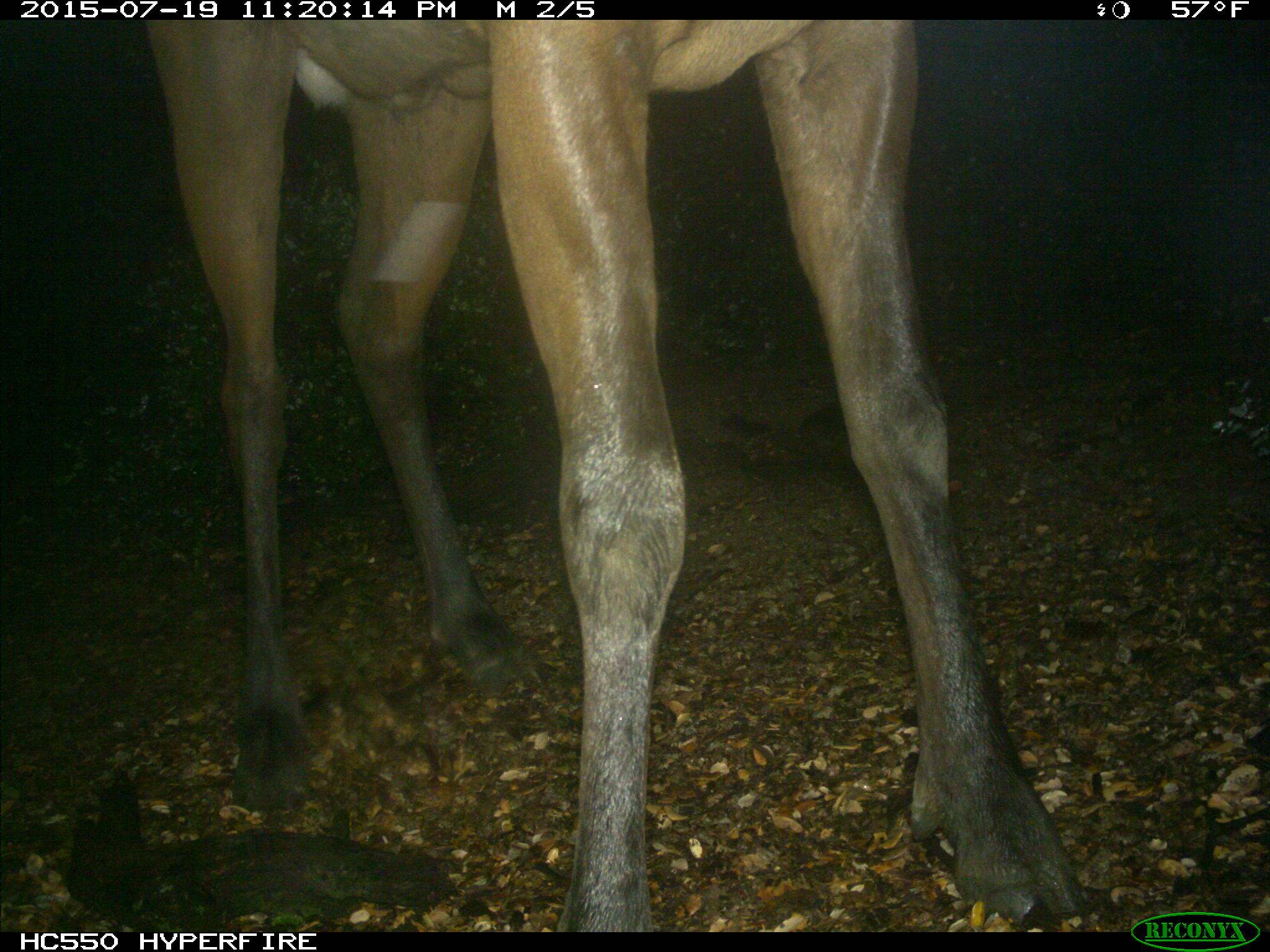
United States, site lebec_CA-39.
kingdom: Animalia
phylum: Chordata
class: Mammalia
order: Artiodactyla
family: Cervidae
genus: Cervus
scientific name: Cervus canadensis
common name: elk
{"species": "Cervus canadensis (elk)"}